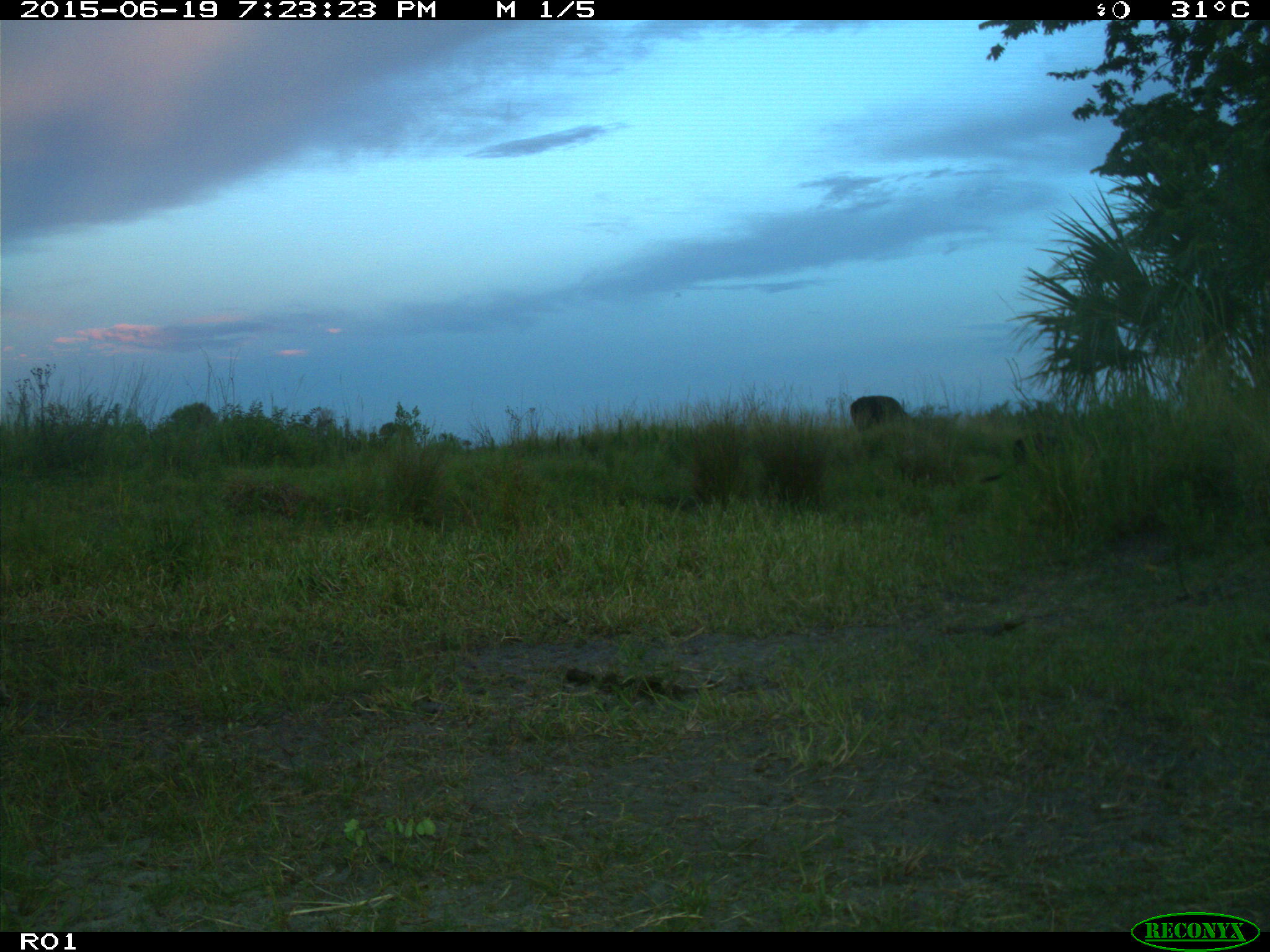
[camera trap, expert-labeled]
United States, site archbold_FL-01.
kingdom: Animalia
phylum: Chordata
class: Mammalia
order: Artiodactyla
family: Bovidae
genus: Bos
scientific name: Bos taurus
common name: domestic cow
Bos taurus (domestic cow).